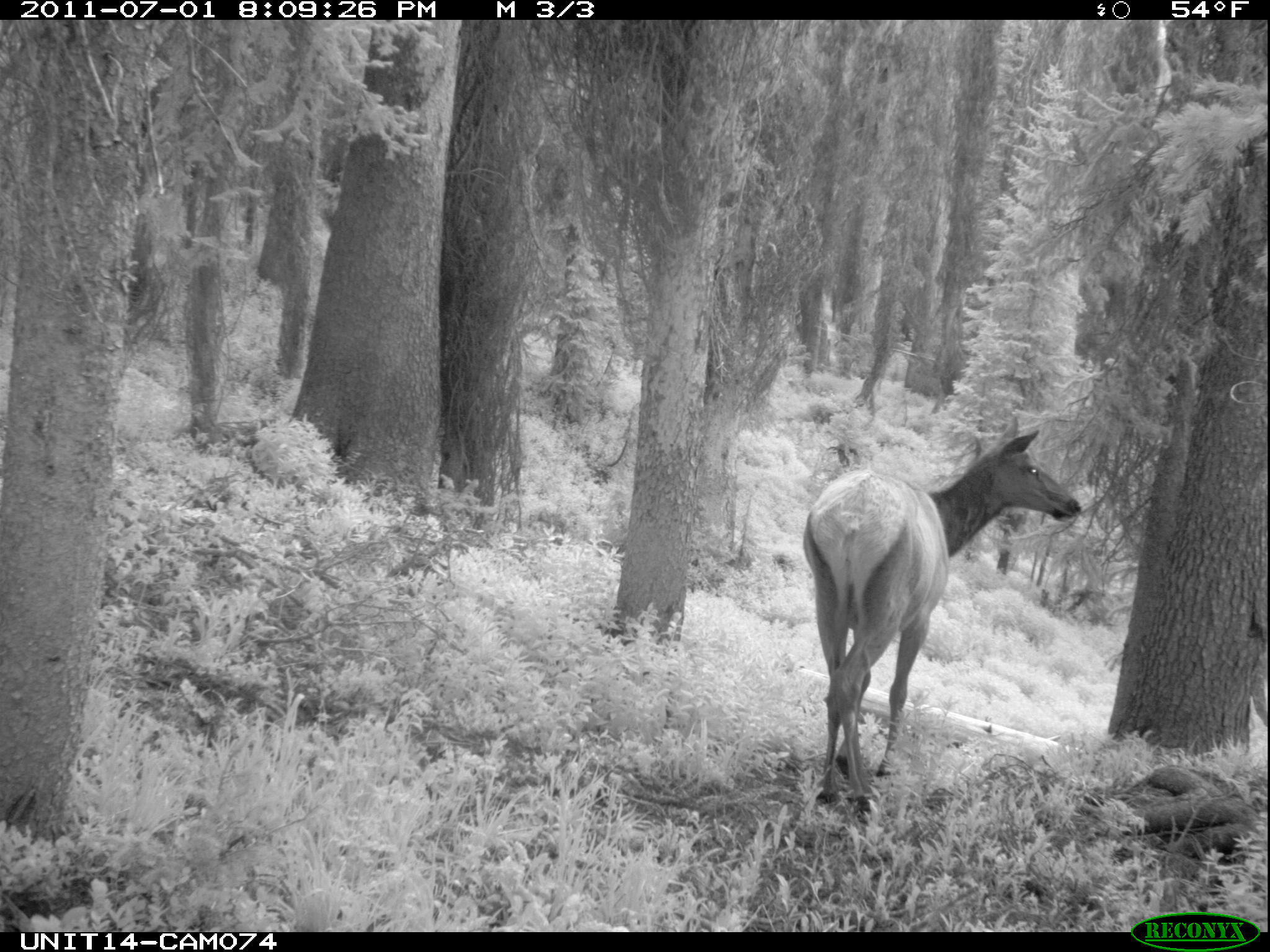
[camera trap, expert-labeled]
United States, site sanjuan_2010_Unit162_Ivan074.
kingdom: Animalia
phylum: Chordata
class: Mammalia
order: Artiodactyla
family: Cervidae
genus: Cervus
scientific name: Cervus elaphus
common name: red deer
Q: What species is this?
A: Cervus elaphus (red deer).